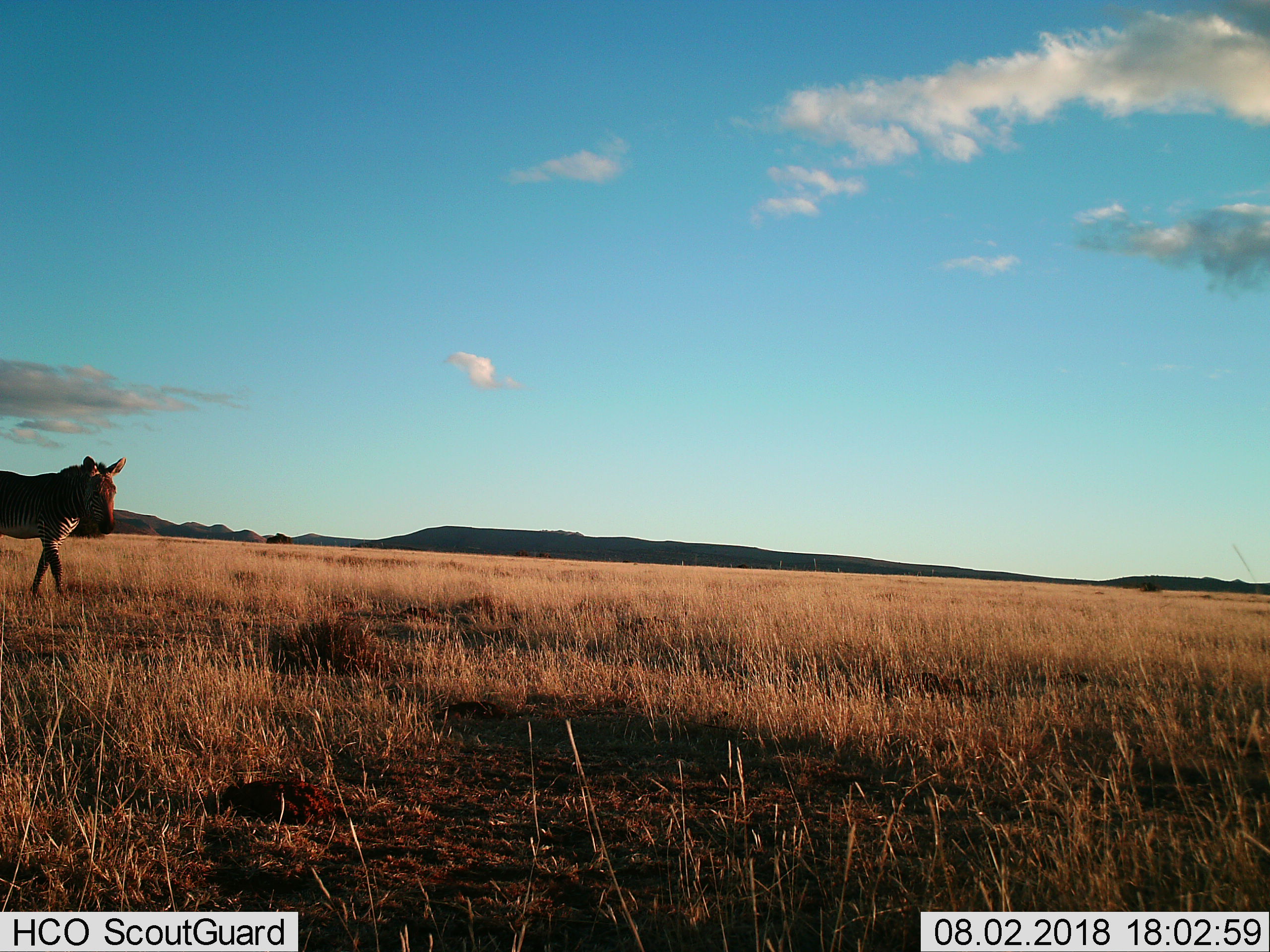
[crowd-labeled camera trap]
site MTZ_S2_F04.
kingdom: Animalia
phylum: Chordata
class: Mammalia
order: Perissodactyla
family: Equidae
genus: Equus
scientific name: Equus zebra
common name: mountain zebra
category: zebramountain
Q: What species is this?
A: Zebramountain (mountain zebra) (Equus zebra).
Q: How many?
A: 1.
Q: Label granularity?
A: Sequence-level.